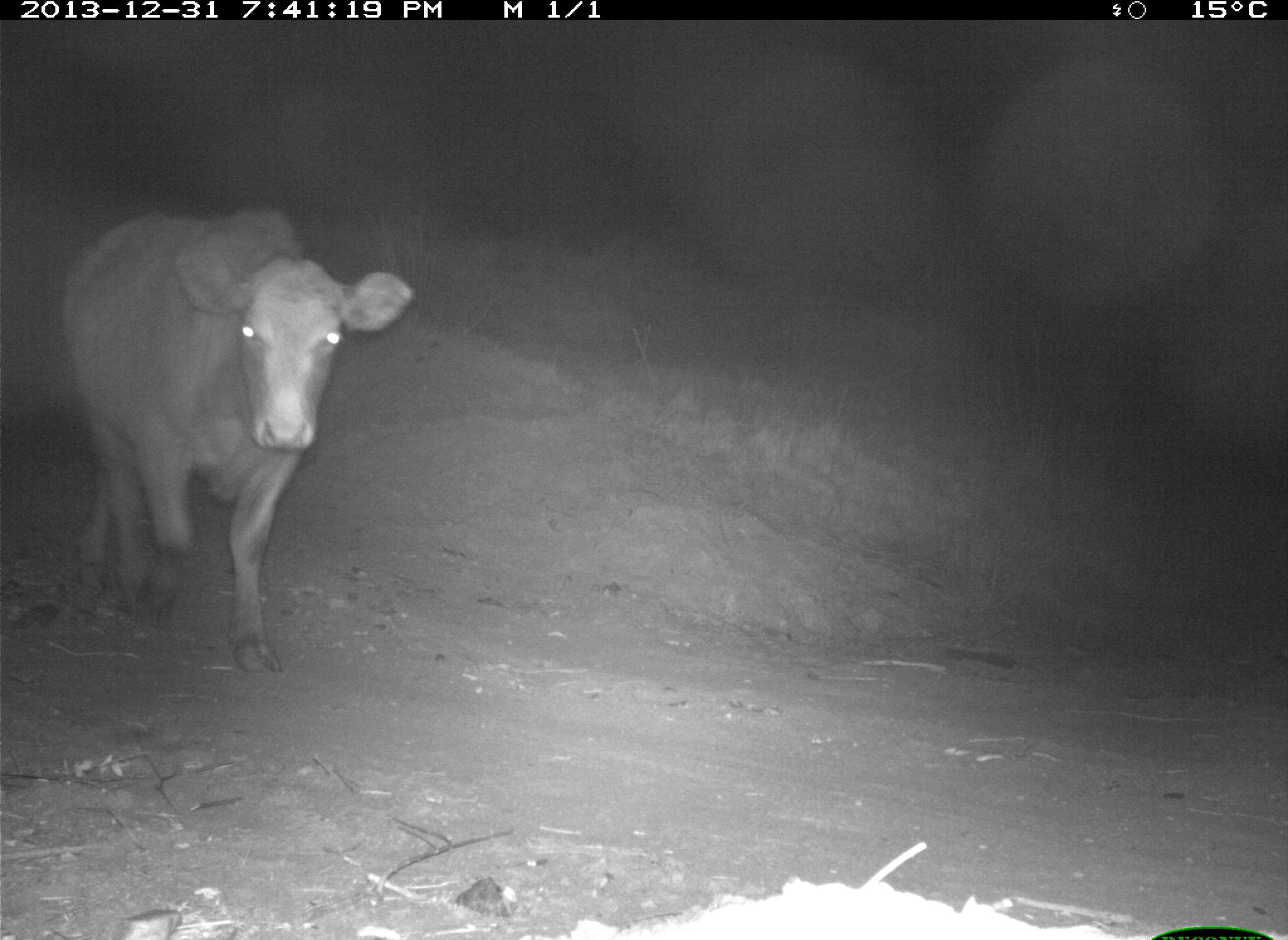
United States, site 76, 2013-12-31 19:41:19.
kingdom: Animalia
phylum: Chordata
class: Mammalia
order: Artiodactyla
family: Bovidae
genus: Bos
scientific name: Bos taurus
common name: cow